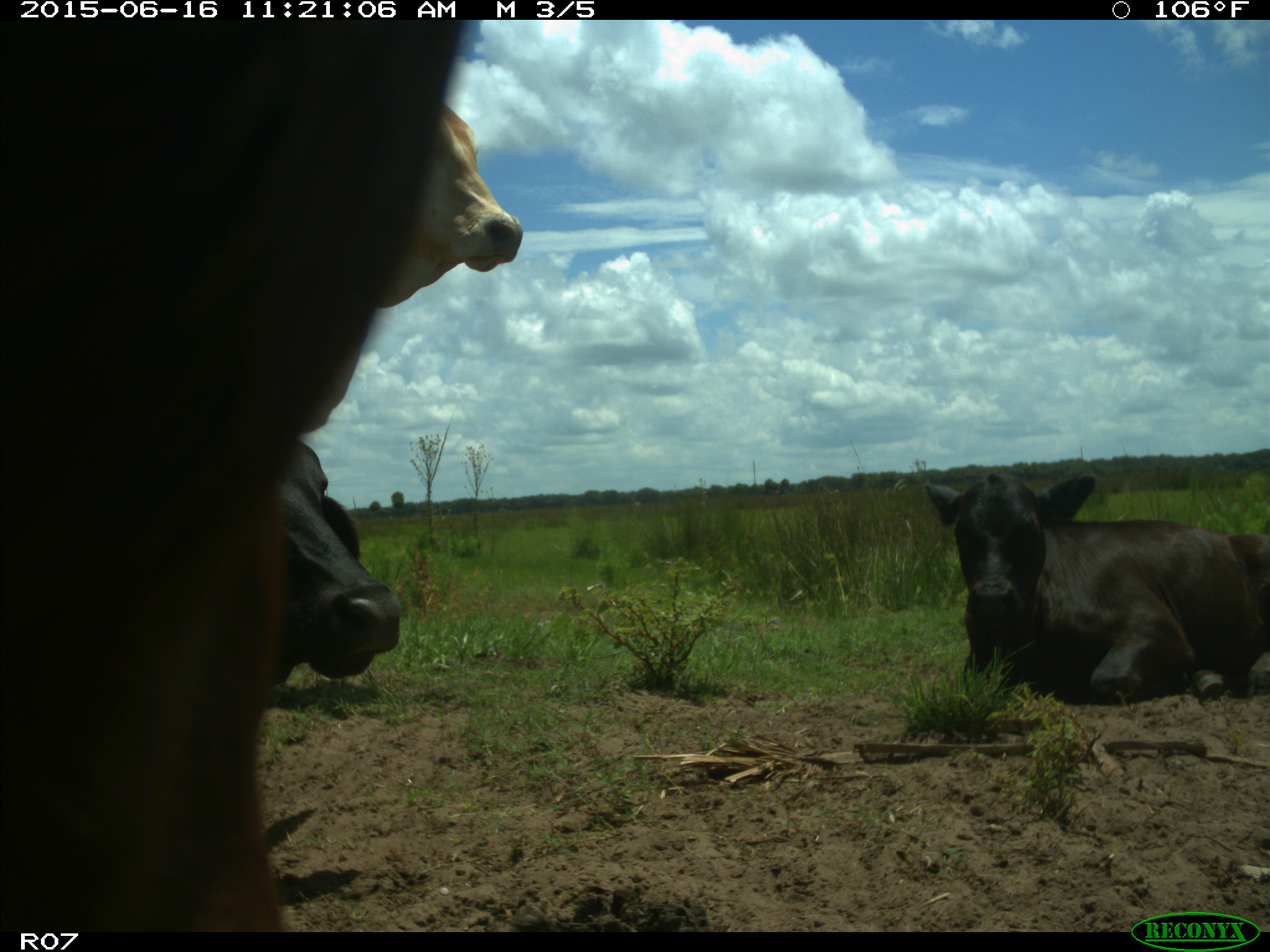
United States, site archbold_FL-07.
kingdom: Animalia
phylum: Chordata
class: Mammalia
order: Artiodactyla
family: Bovidae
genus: Bos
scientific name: Bos taurus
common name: domestic cow